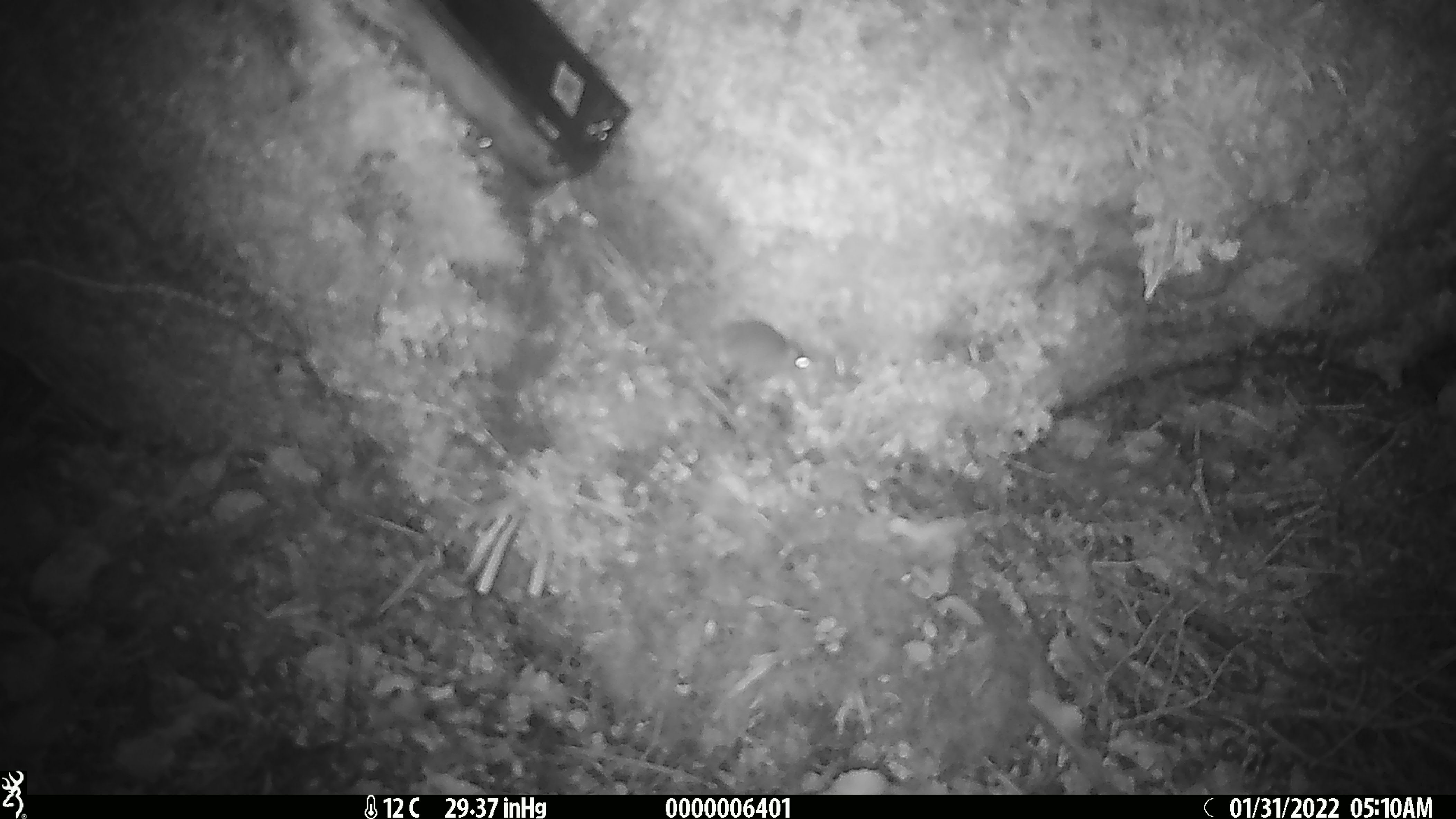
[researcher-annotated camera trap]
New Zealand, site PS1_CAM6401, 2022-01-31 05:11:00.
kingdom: Animalia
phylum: Chordata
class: Mammalia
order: Rodentia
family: Muridae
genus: Mus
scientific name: Mus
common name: mouse